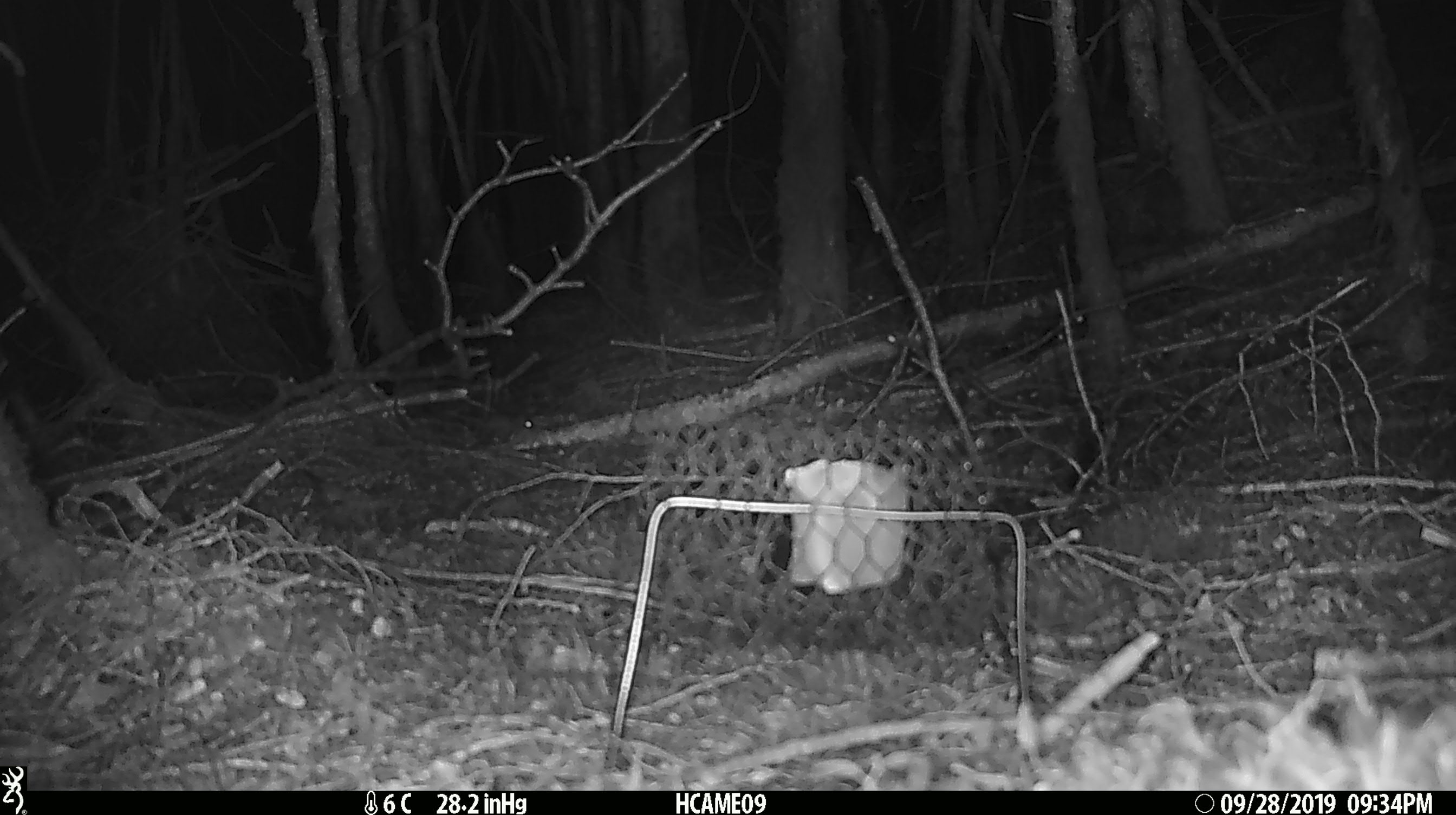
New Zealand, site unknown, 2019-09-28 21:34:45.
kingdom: Animalia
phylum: Chordata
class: Mammalia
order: Rodentia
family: Muridae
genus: Mus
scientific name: Mus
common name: mouse